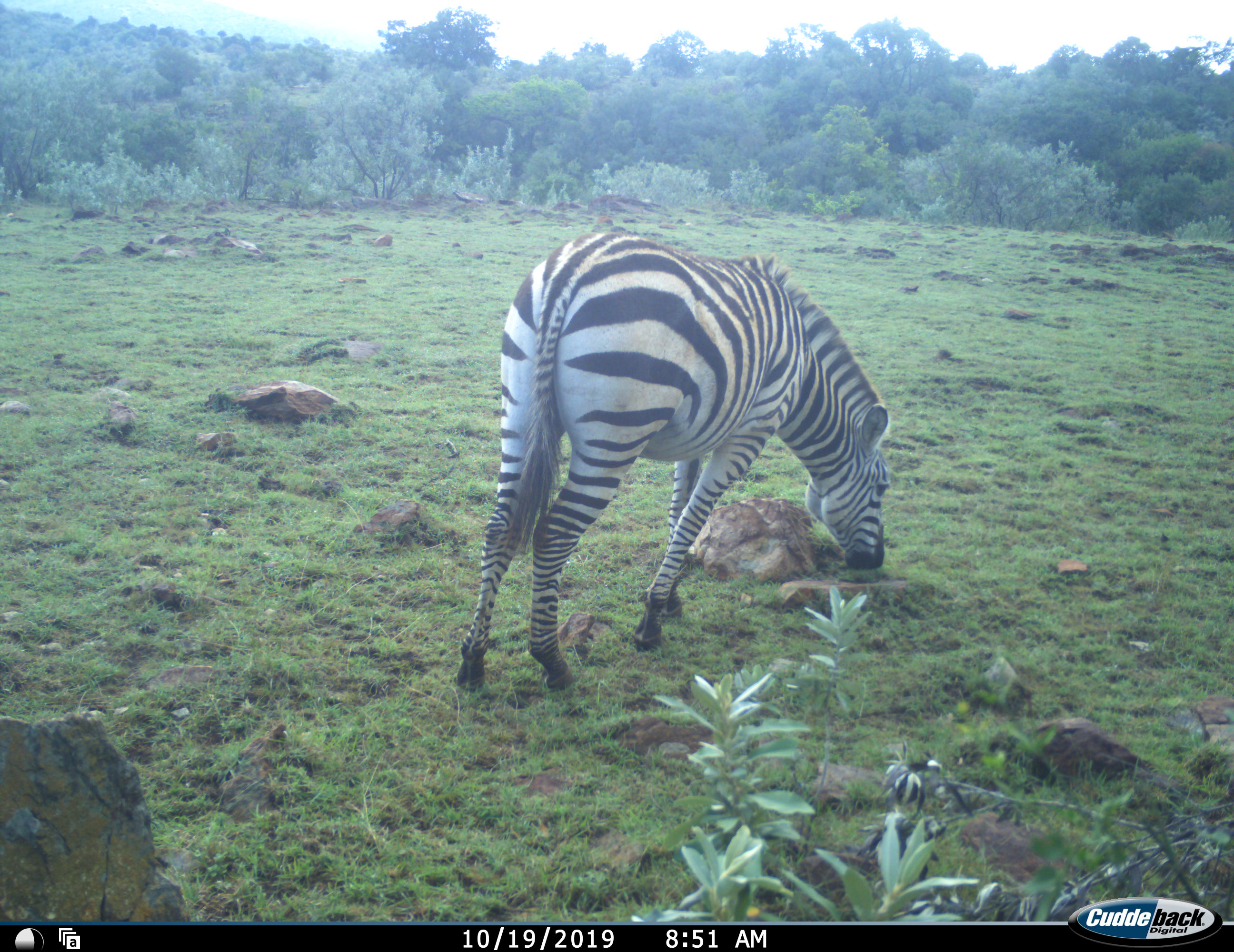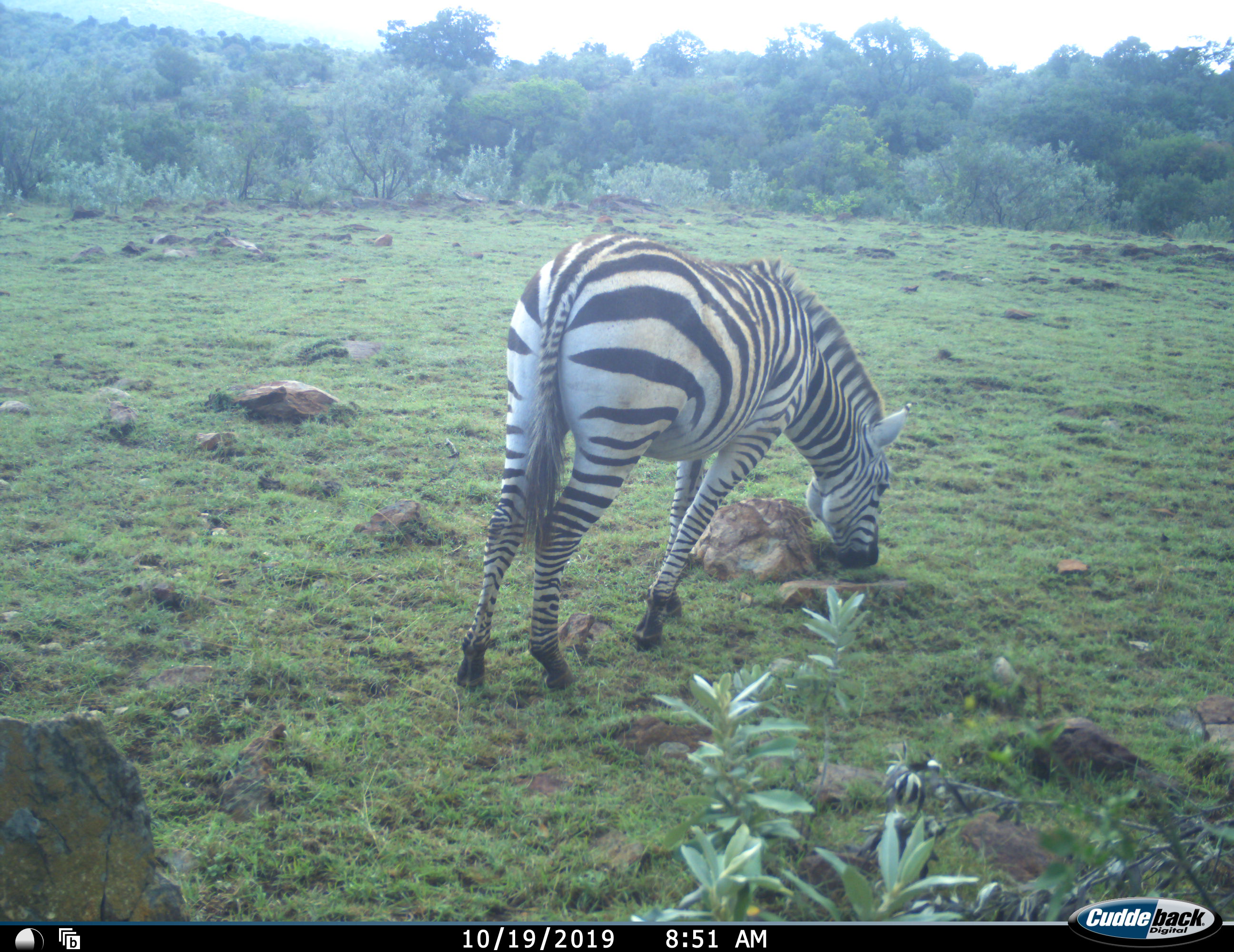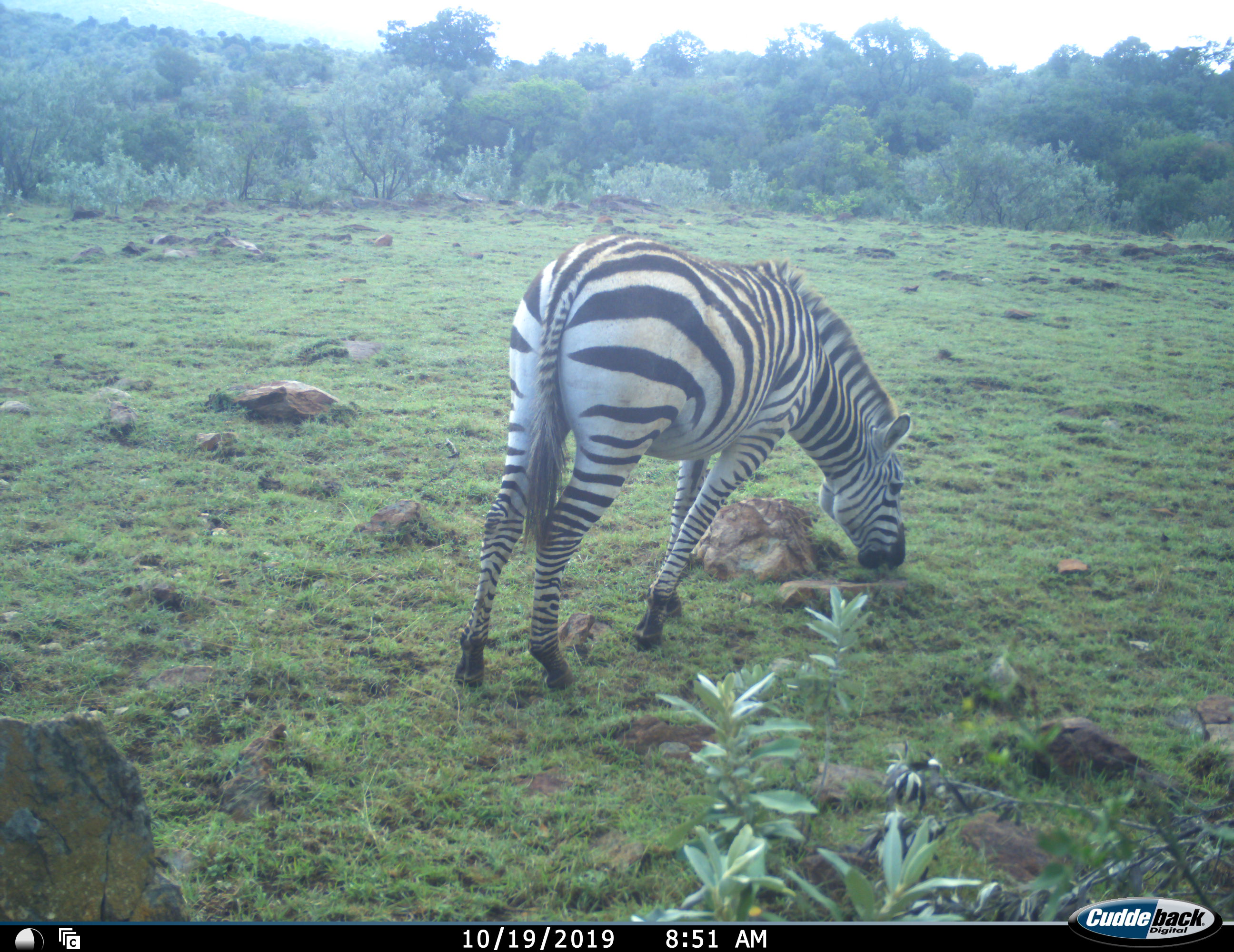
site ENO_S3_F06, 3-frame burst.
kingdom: Animalia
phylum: Chordata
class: Mammalia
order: Perissodactyla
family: Equidae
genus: Equus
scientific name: Equus quagga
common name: plains zebra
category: zebraplains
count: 1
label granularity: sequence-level